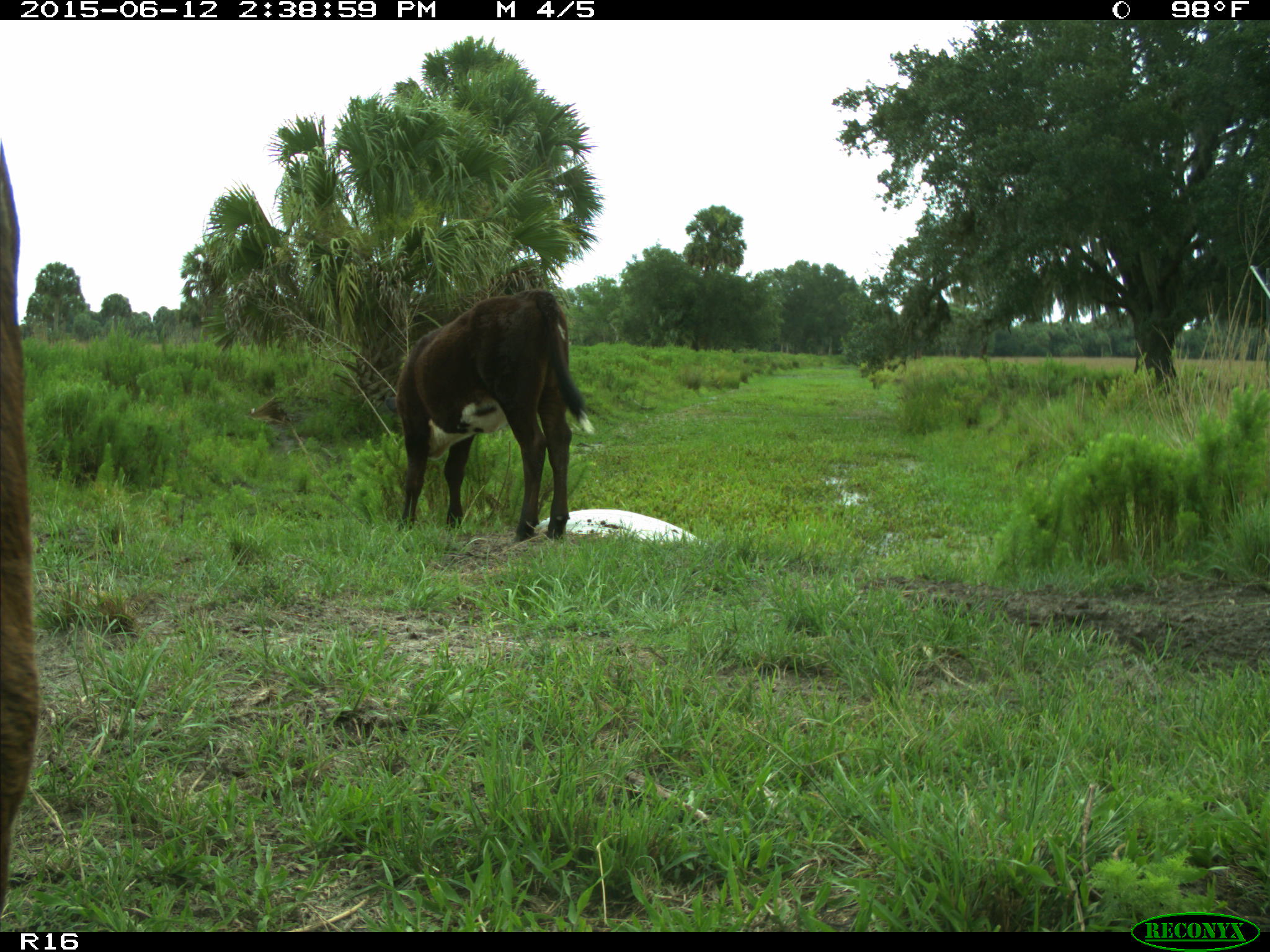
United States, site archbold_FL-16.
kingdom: Animalia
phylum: Chordata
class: Mammalia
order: Artiodactyla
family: Bovidae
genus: Bos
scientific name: Bos taurus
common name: domestic cow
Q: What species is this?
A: Bos taurus (domestic cow).